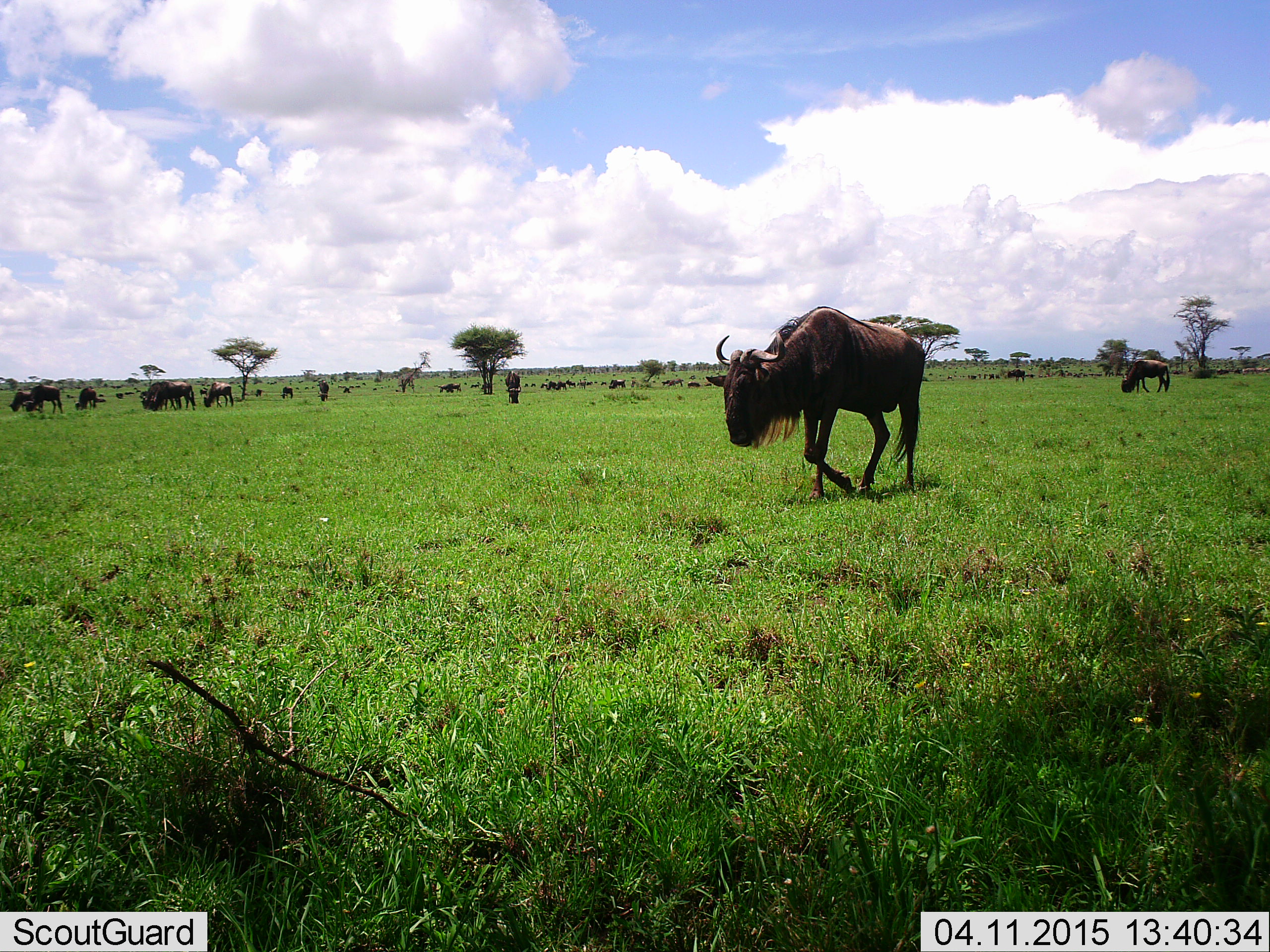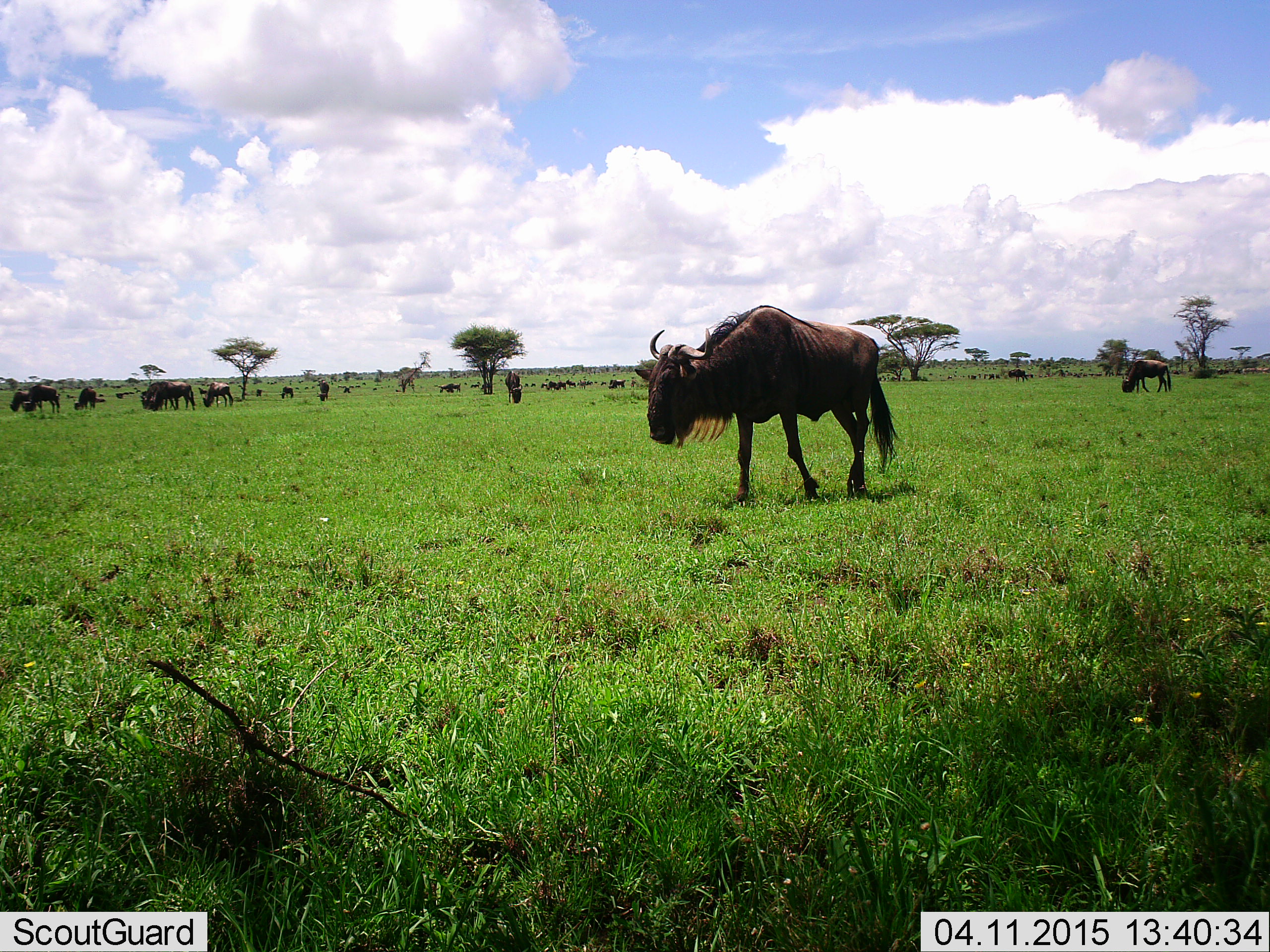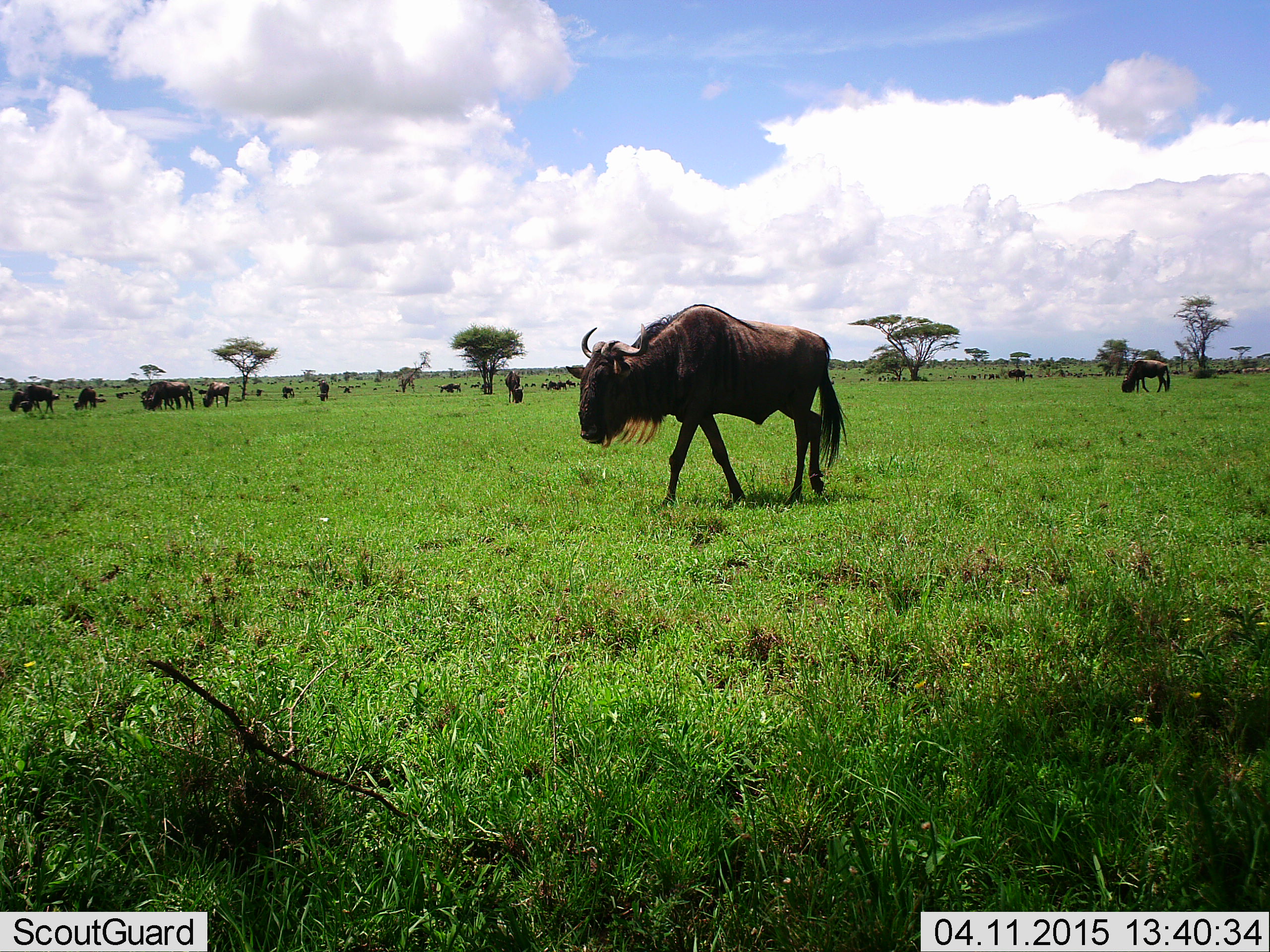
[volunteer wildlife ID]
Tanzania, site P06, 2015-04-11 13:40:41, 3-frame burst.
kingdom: Animalia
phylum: Chordata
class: Mammalia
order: Artiodactyla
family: Bovidae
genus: Connochaetes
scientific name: Connochaetes taurinus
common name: blue wildebeest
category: wildebeest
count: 11-50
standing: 50%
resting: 20%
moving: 80%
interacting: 10%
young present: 10%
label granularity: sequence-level